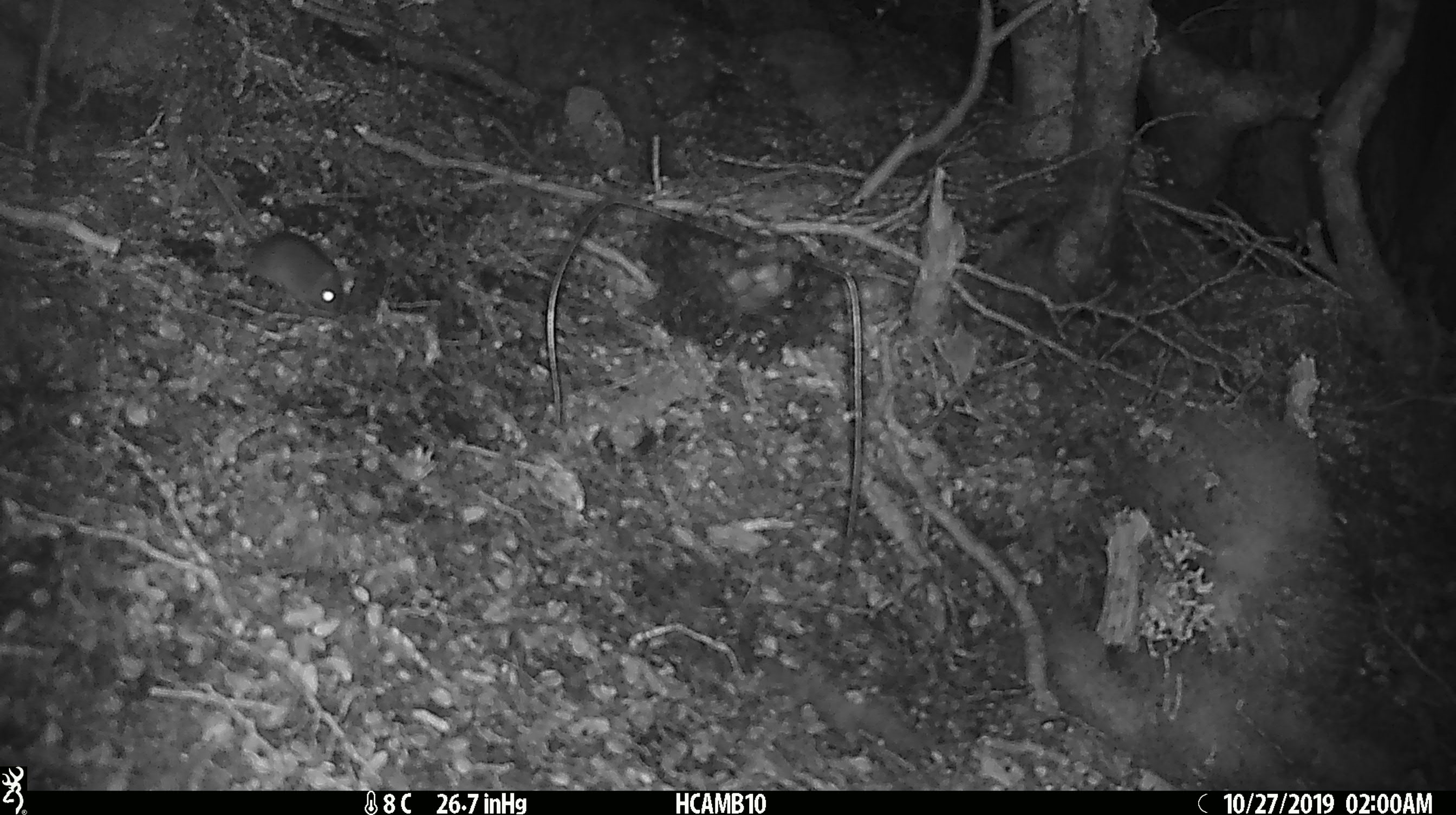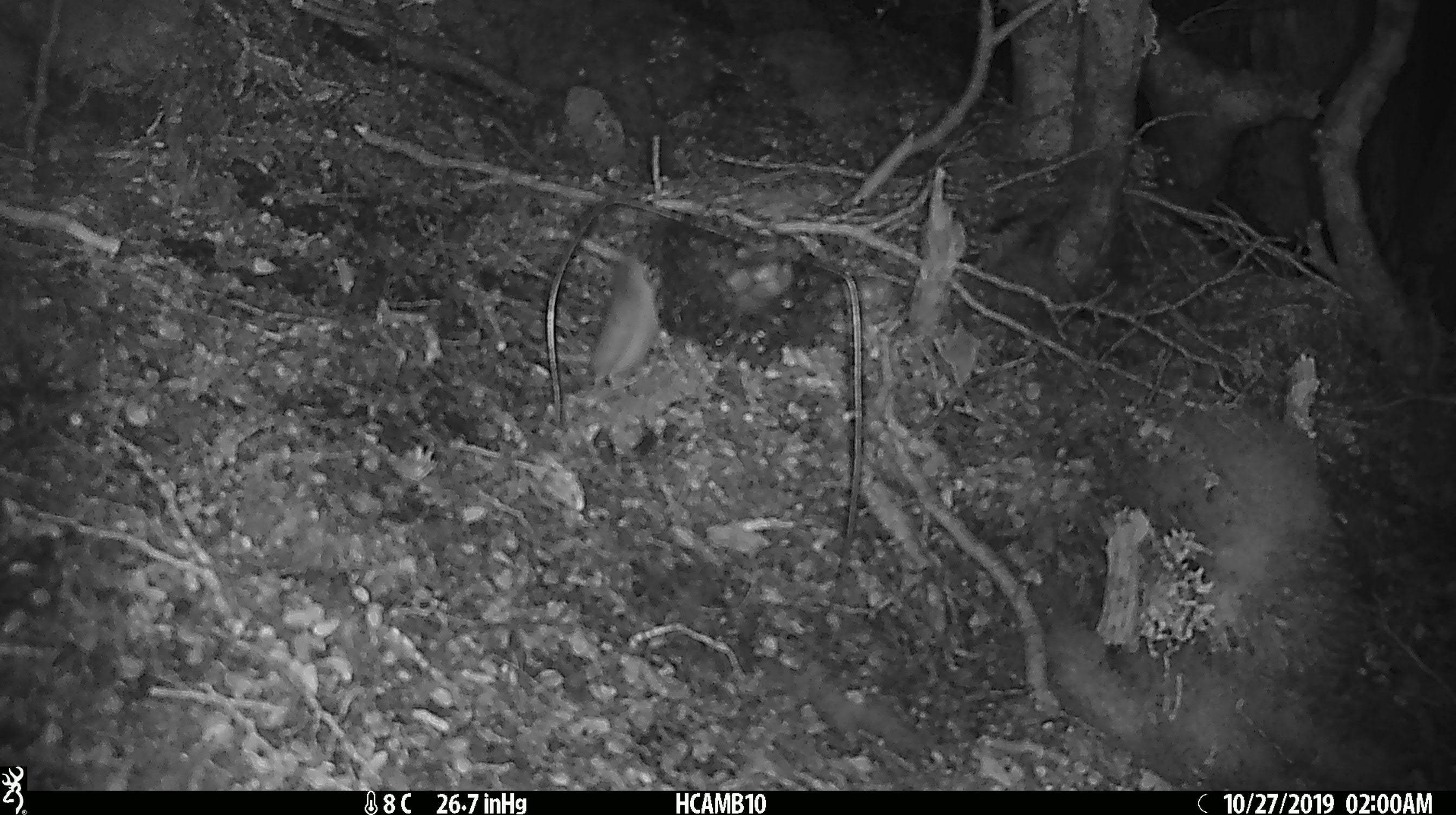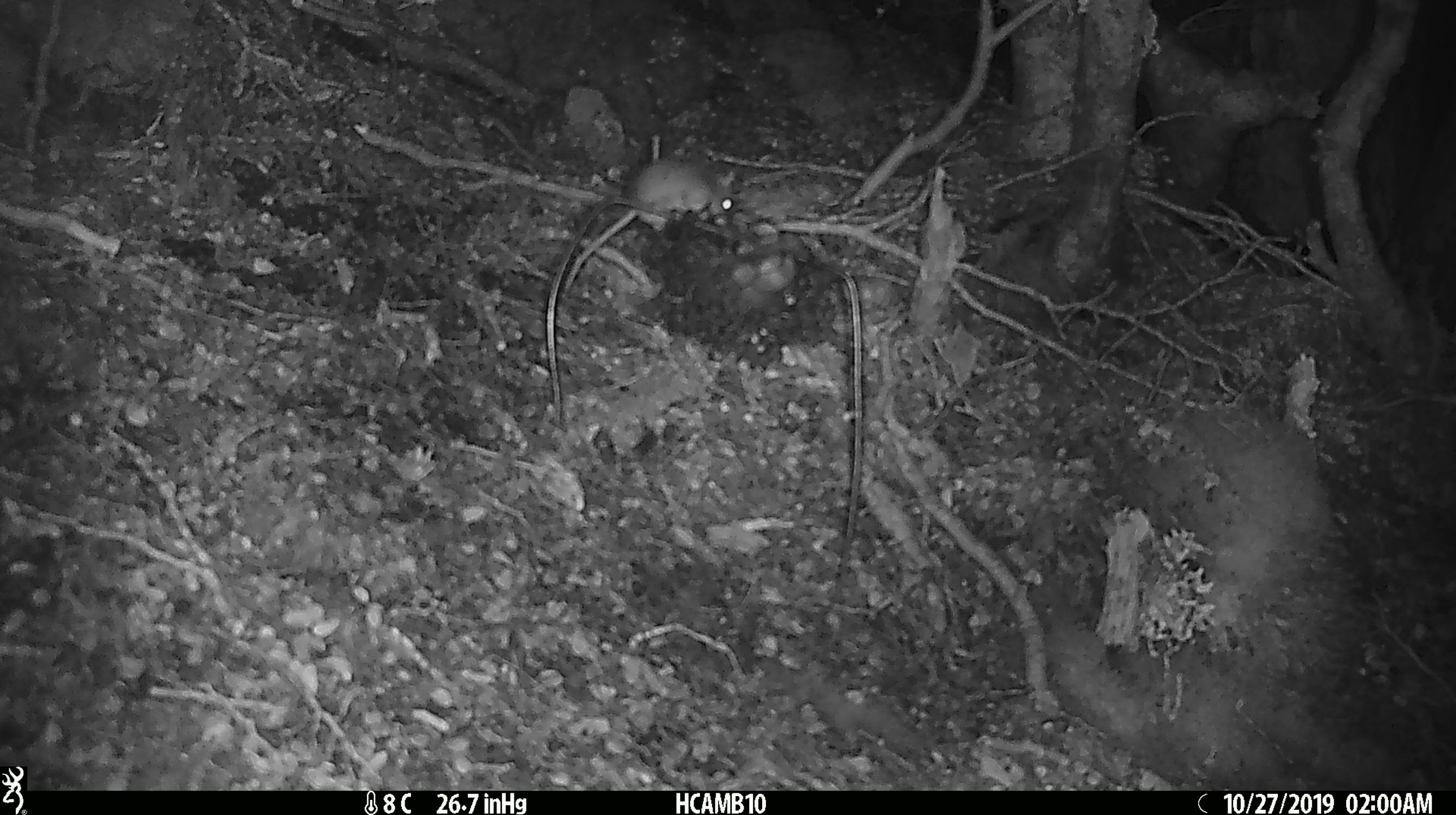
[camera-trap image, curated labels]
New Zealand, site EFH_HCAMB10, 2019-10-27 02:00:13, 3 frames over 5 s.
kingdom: Animalia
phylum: Chordata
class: Mammalia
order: Rodentia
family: Muridae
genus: Mus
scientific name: Mus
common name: mouse